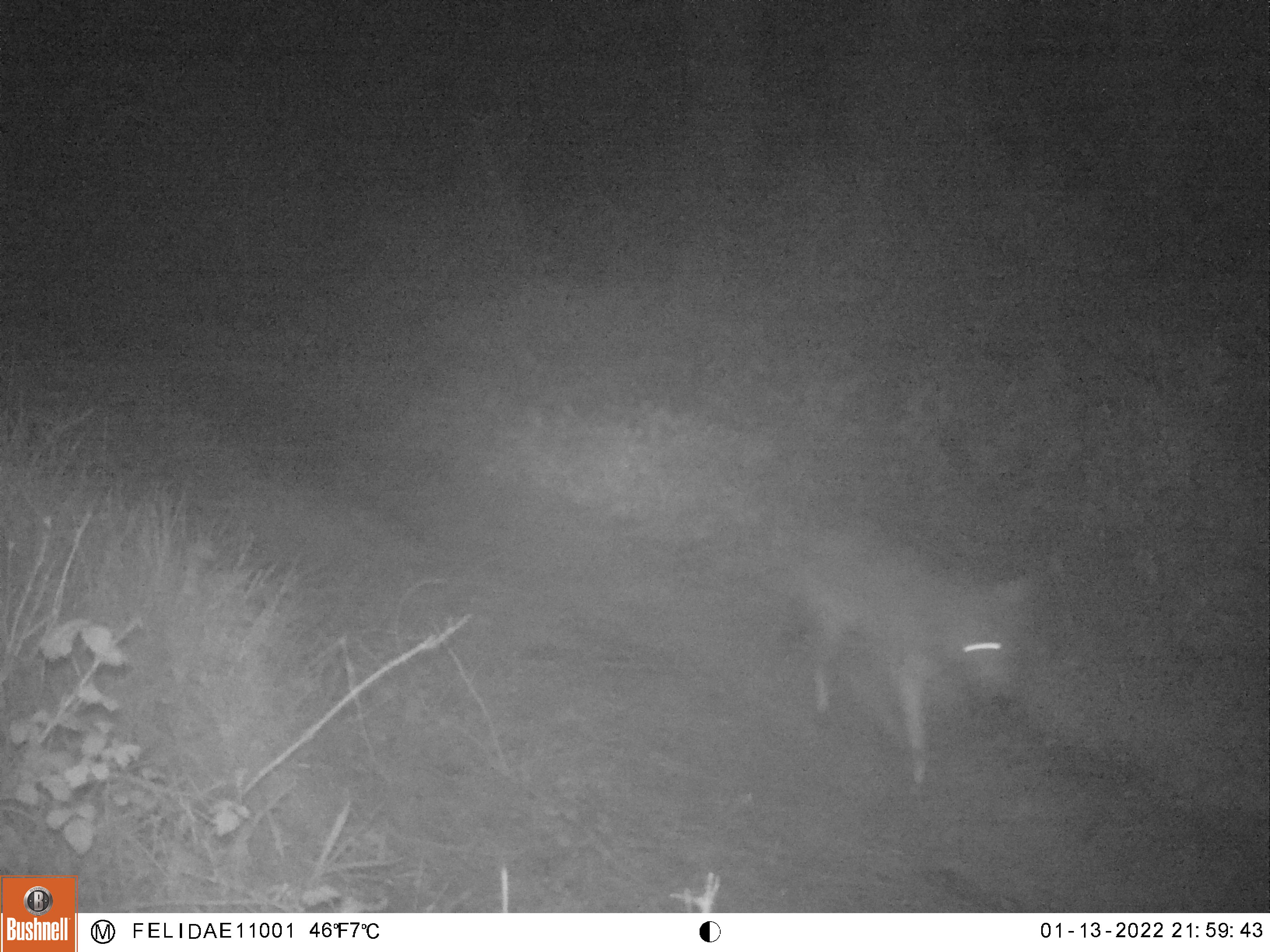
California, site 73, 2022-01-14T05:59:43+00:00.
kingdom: Animalia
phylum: Chordata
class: Mammalia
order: Carnivora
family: Canidae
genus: Canis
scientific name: Canis latrans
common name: coyote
Coyote (Canis latrans).